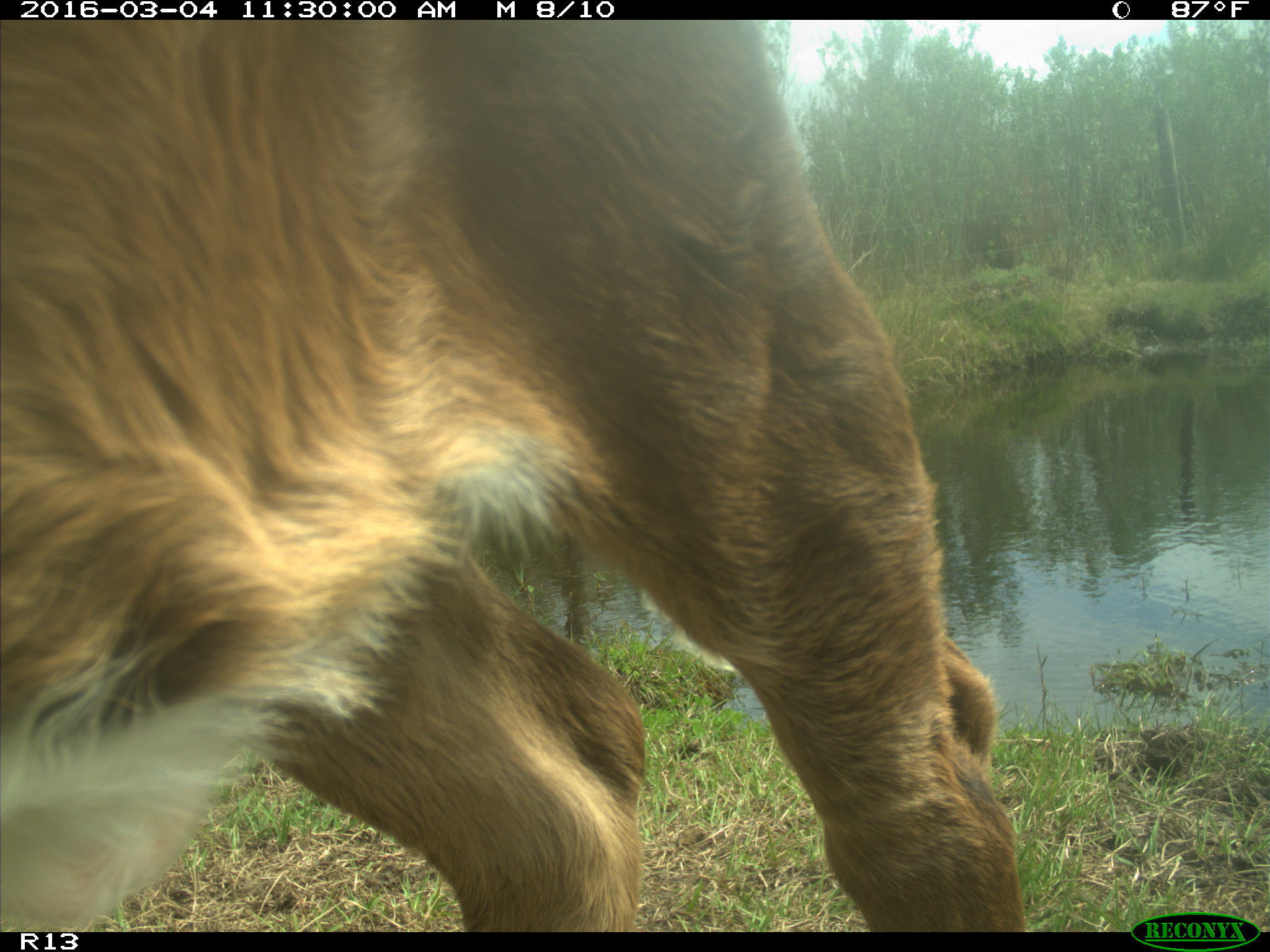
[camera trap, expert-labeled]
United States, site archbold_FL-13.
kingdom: Animalia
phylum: Chordata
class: Mammalia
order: Artiodactyla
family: Bovidae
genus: Bos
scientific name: Bos taurus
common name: domestic cow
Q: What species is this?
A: Bos taurus (domestic cow).